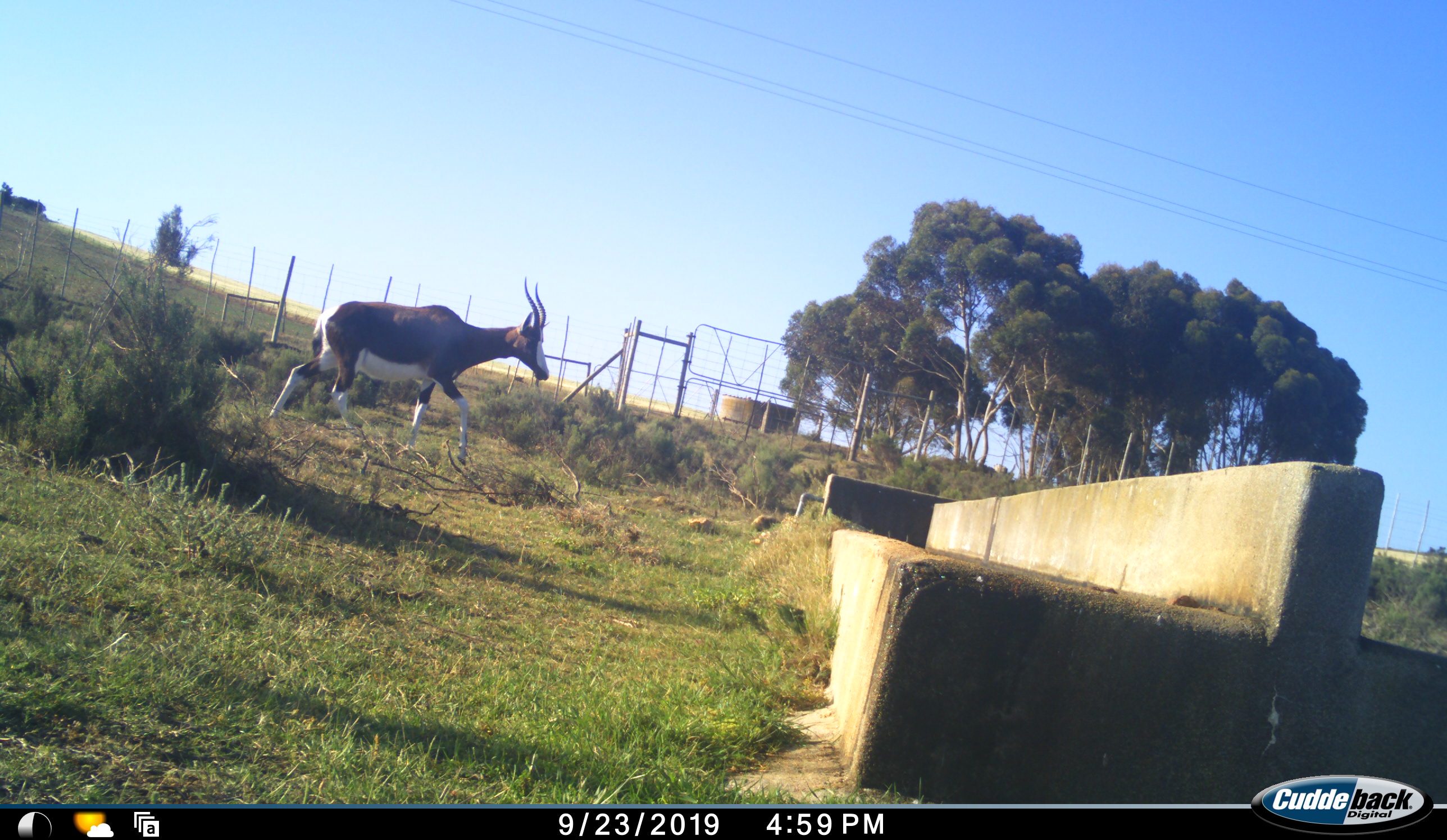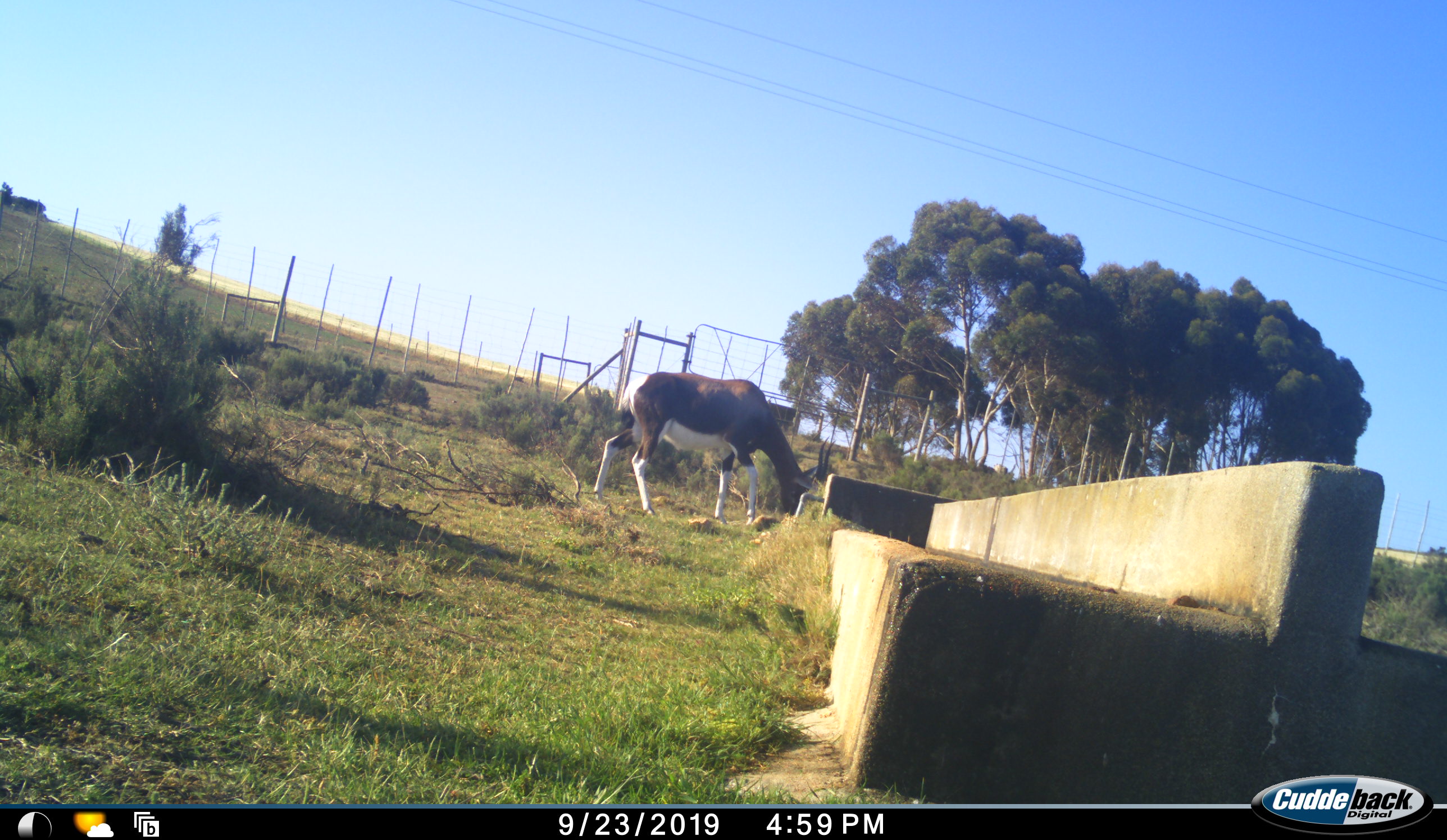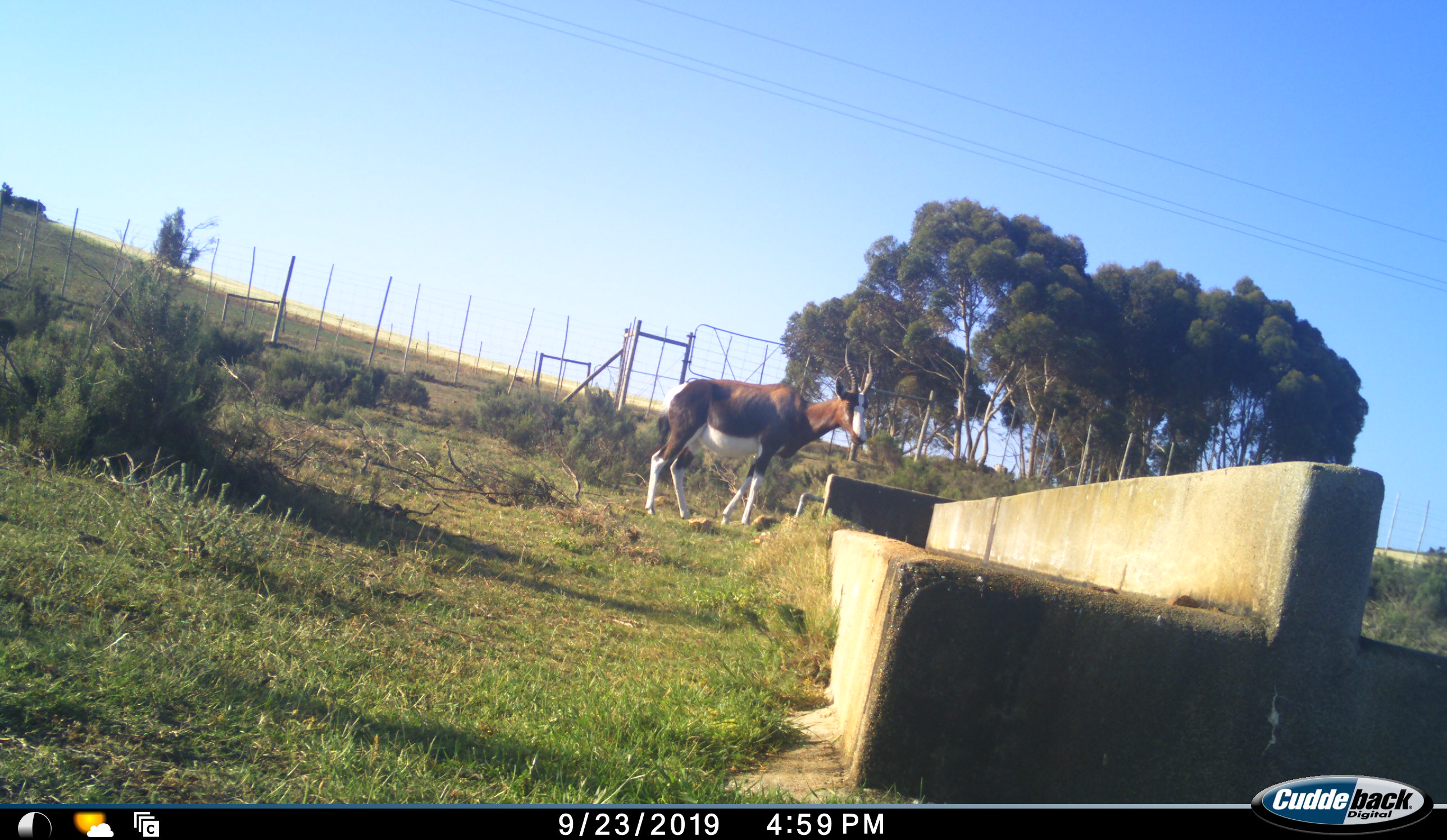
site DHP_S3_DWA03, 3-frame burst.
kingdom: Animalia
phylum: Chordata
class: Mammalia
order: Artiodactyla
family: Bovidae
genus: Damaliscus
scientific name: Damaliscus pygargus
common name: bontebok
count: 1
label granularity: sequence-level